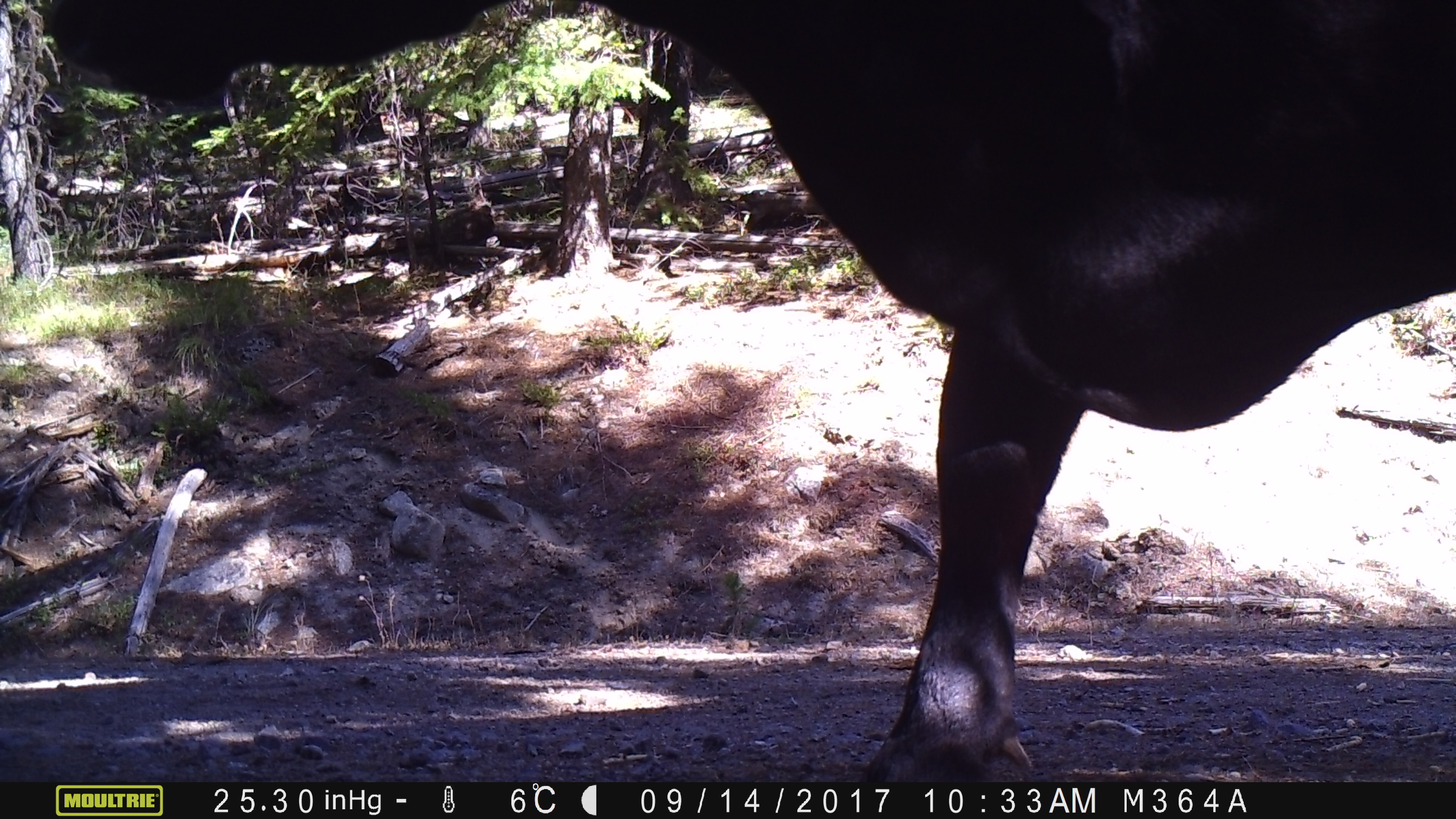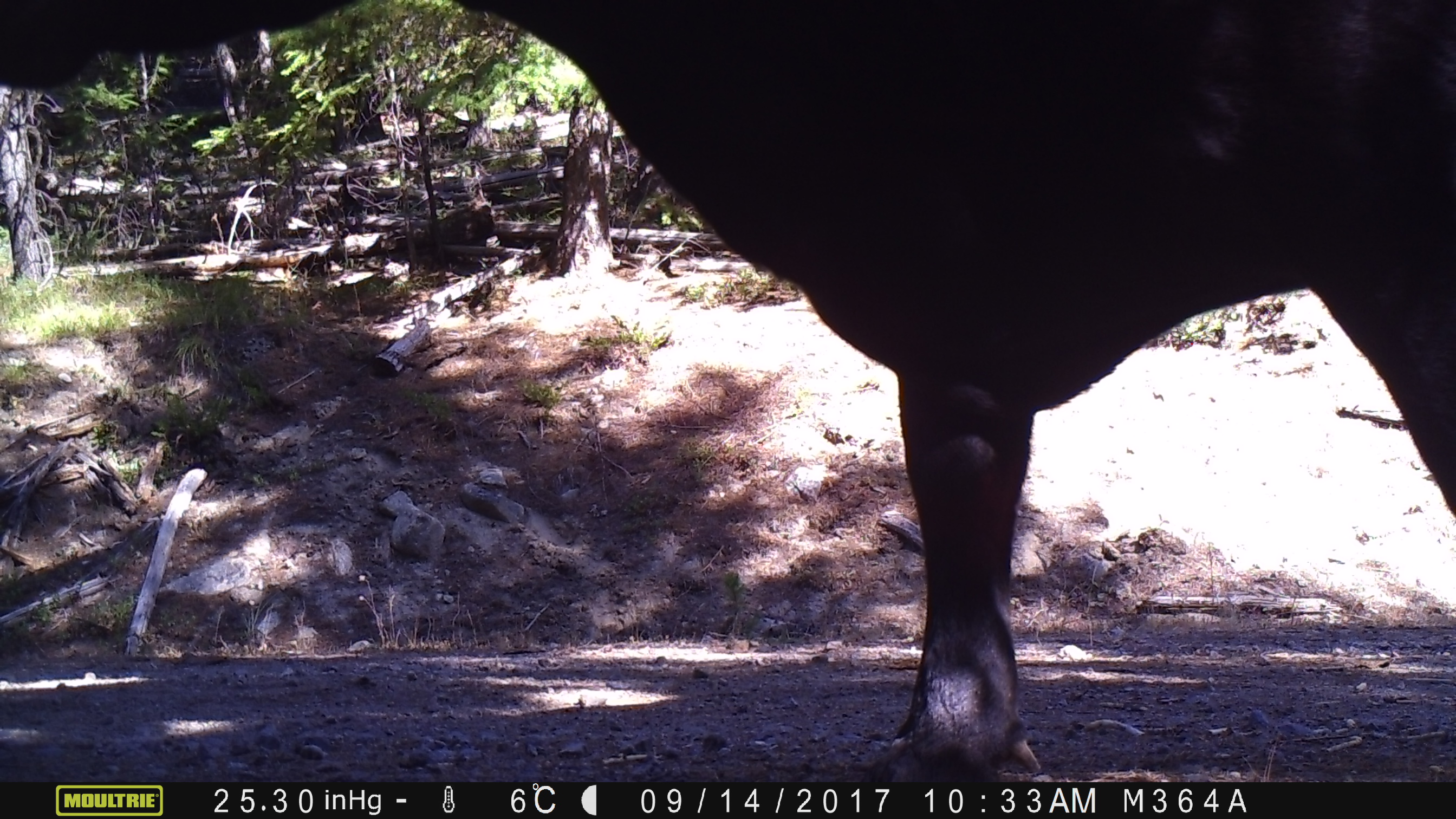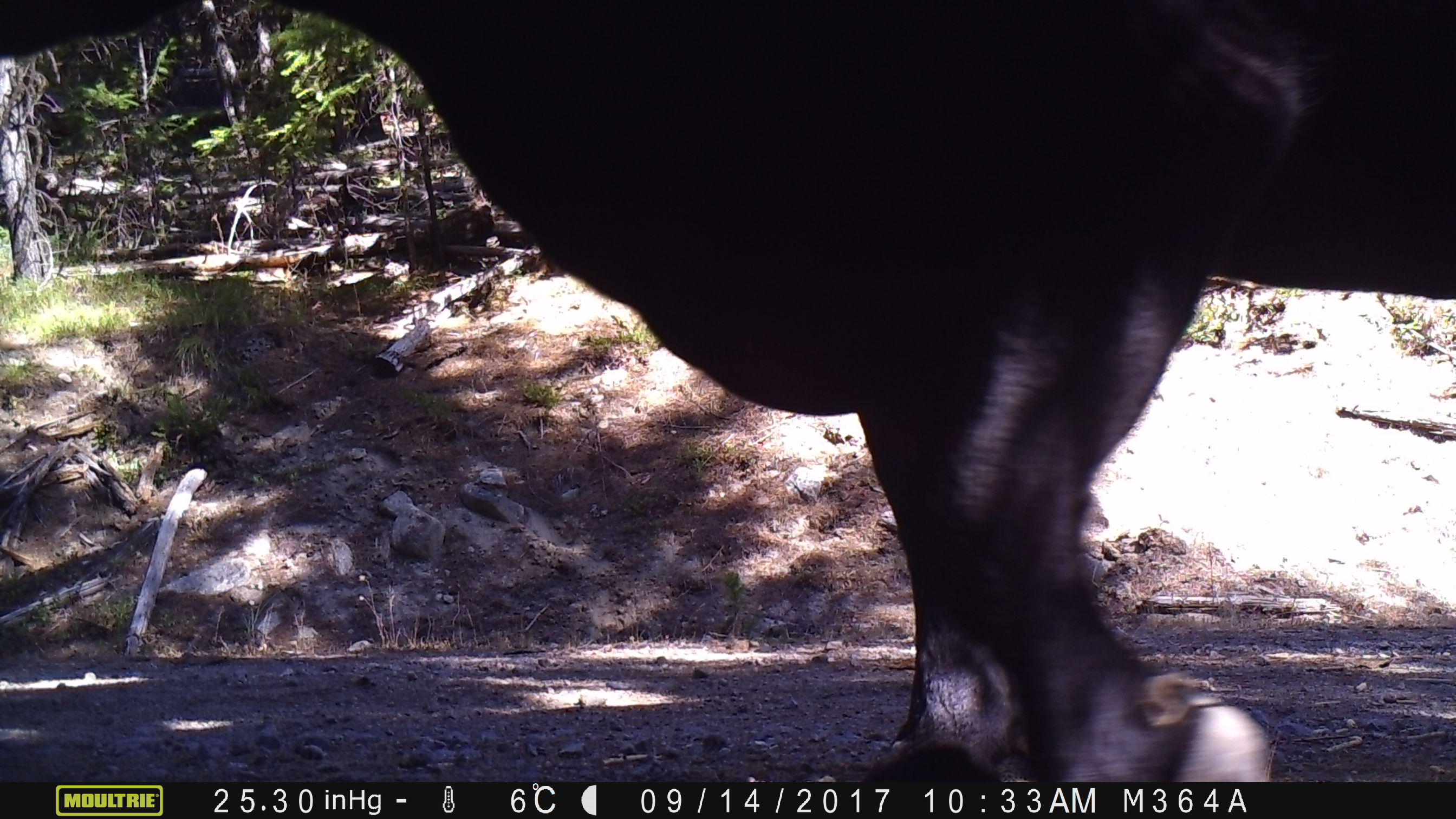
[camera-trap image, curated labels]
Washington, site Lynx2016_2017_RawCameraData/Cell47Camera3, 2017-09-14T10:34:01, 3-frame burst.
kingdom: Animalia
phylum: Chordata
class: Mammalia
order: Artiodactyla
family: Bovidae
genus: Bos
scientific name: Bos taurus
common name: domestic cattle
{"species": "domestic cattle (Bos taurus)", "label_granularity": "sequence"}